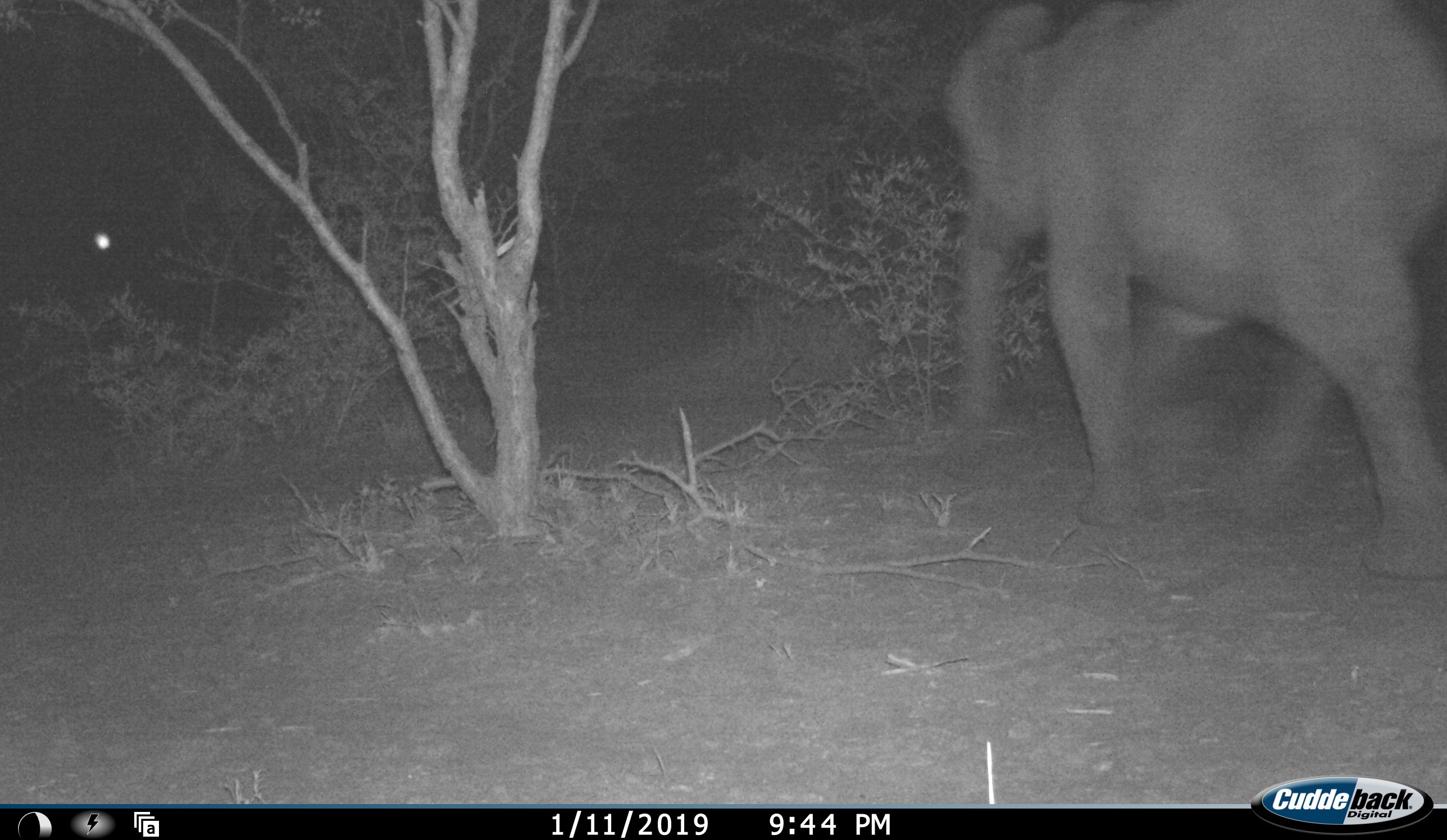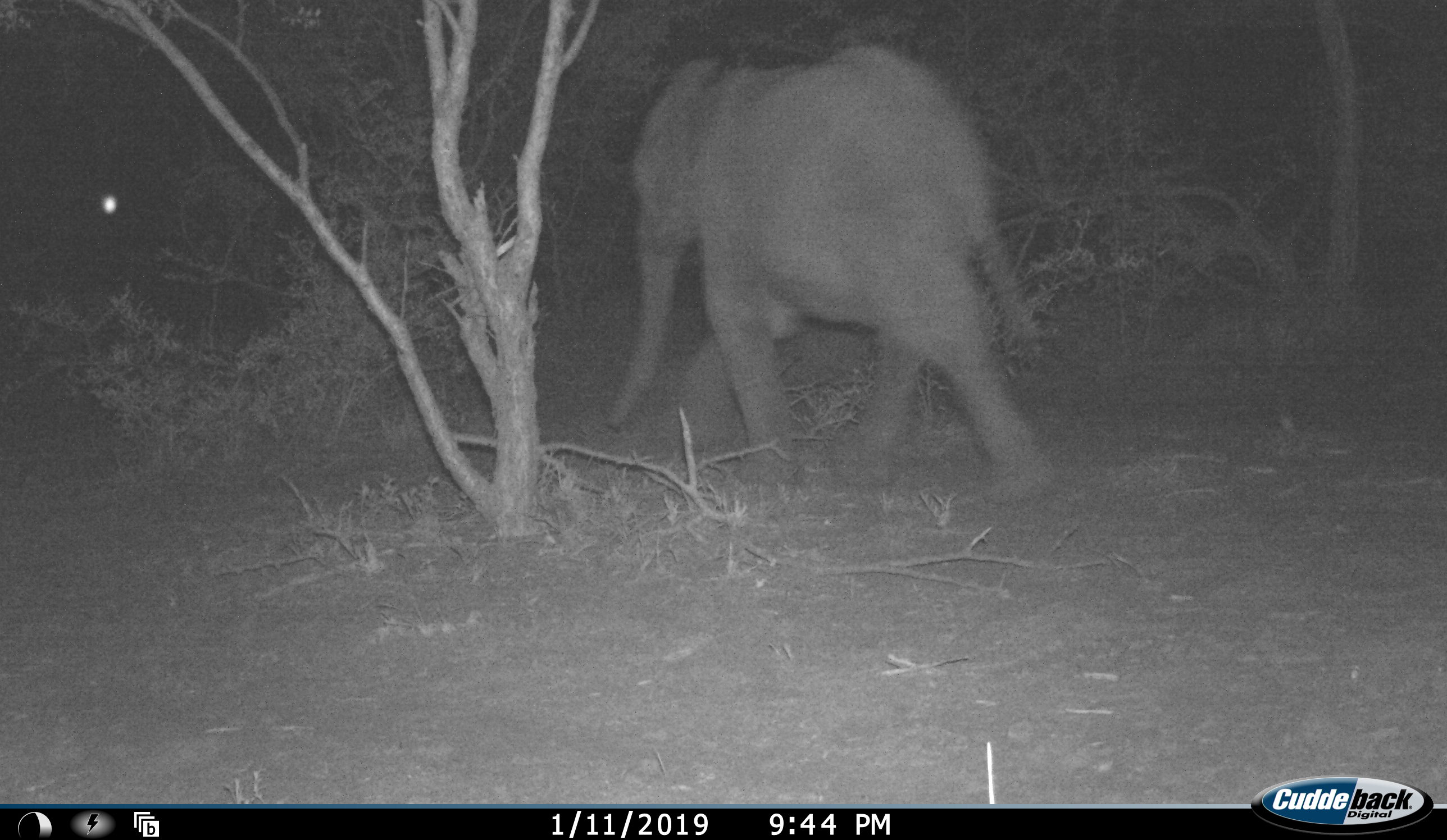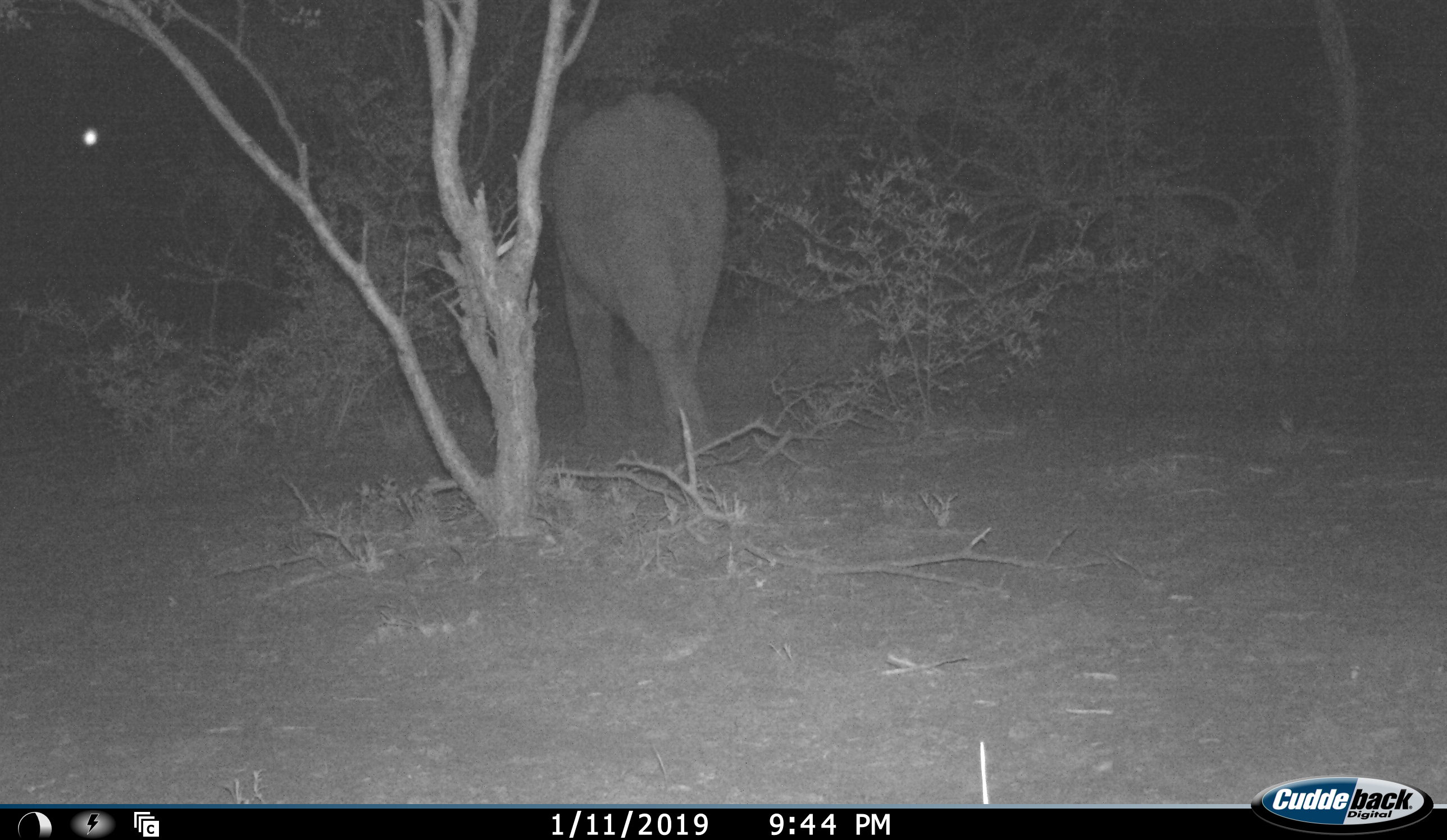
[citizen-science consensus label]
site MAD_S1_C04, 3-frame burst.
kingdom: Animalia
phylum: Chordata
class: Mammalia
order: Proboscidea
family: Elephantidae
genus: Loxodonta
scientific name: Loxodonta africana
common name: african bush elephant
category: elephant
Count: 1.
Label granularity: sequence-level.